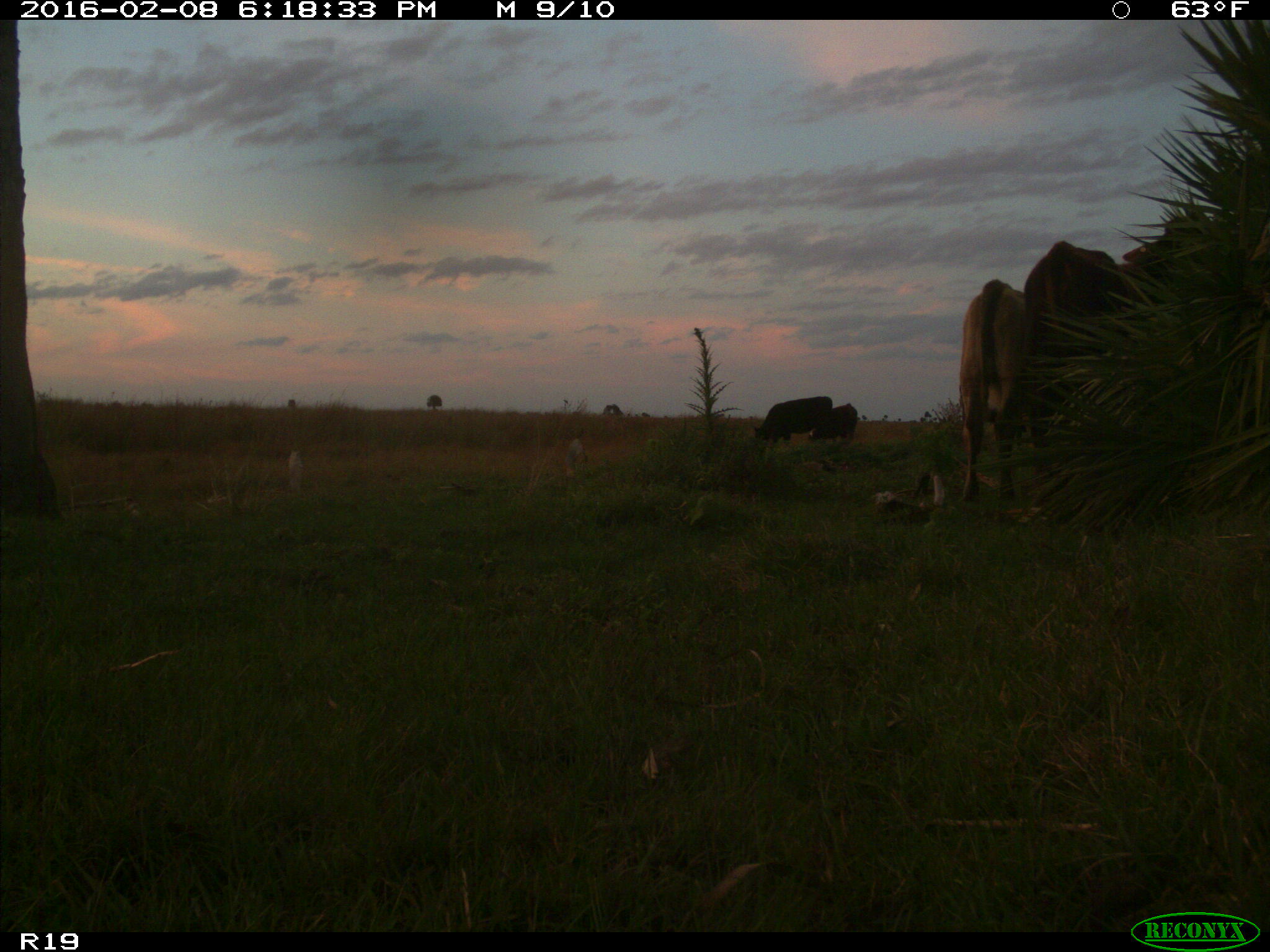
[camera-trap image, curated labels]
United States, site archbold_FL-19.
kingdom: Animalia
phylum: Chordata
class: Mammalia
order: Artiodactyla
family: Bovidae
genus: Bos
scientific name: Bos taurus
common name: domestic cow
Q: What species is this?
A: Bos taurus (domestic cow).